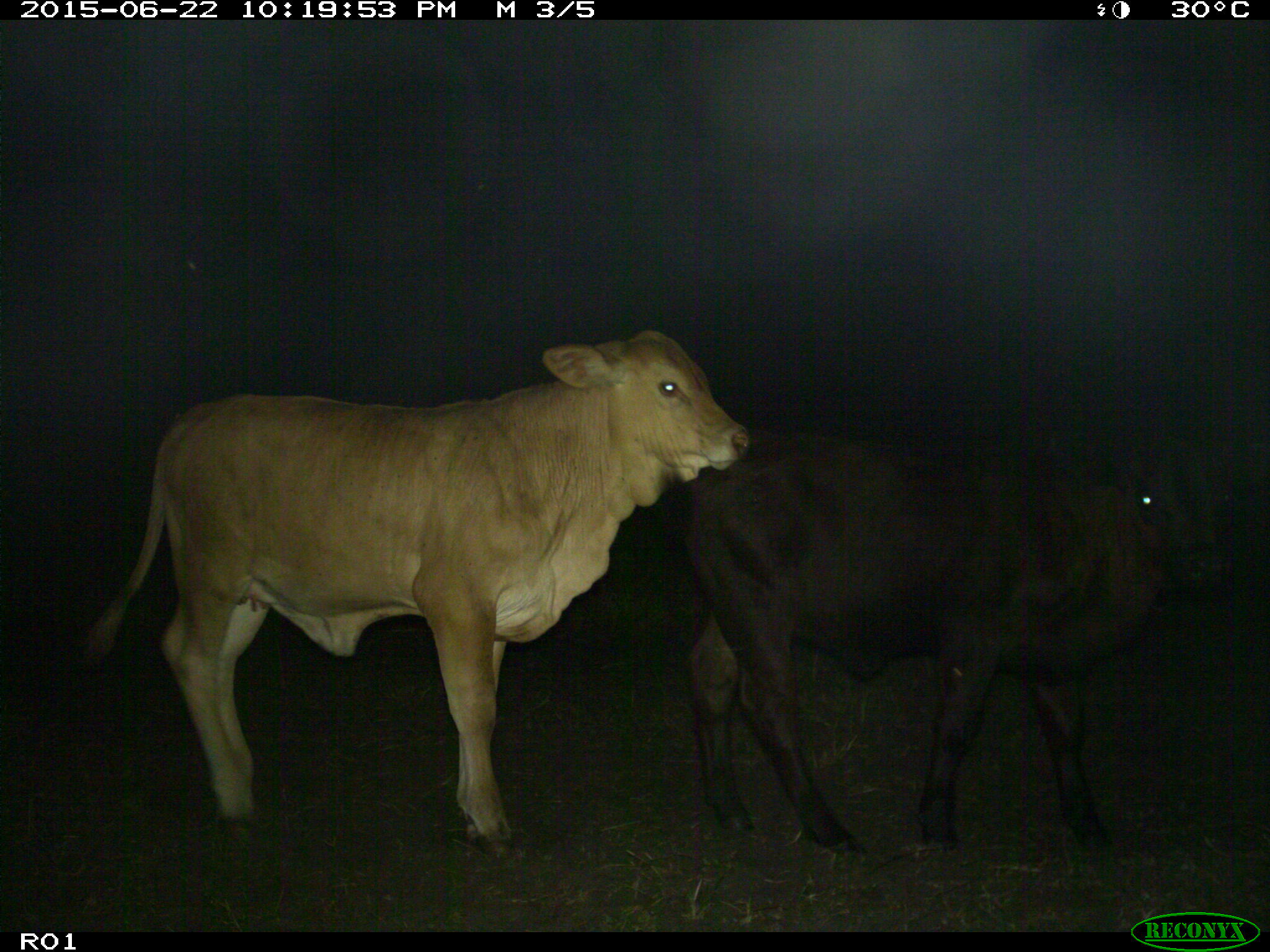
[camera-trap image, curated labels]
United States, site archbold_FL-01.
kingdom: Animalia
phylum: Chordata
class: Mammalia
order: Artiodactyla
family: Bovidae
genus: Bos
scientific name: Bos taurus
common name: domestic cow